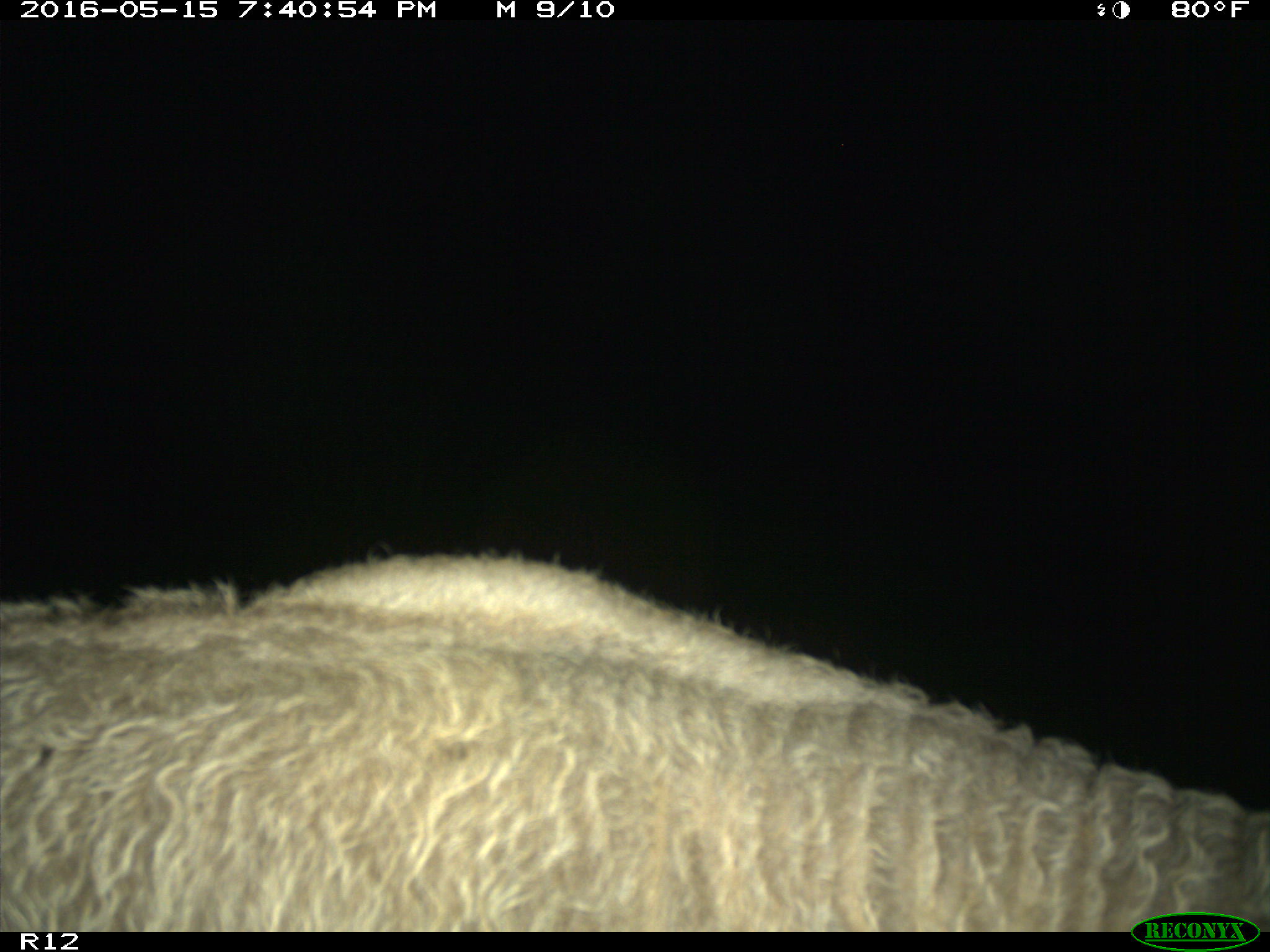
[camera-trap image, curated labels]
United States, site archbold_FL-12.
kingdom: Animalia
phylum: Chordata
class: Mammalia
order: Artiodactyla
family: Bovidae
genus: Bos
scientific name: Bos taurus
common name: domestic cow